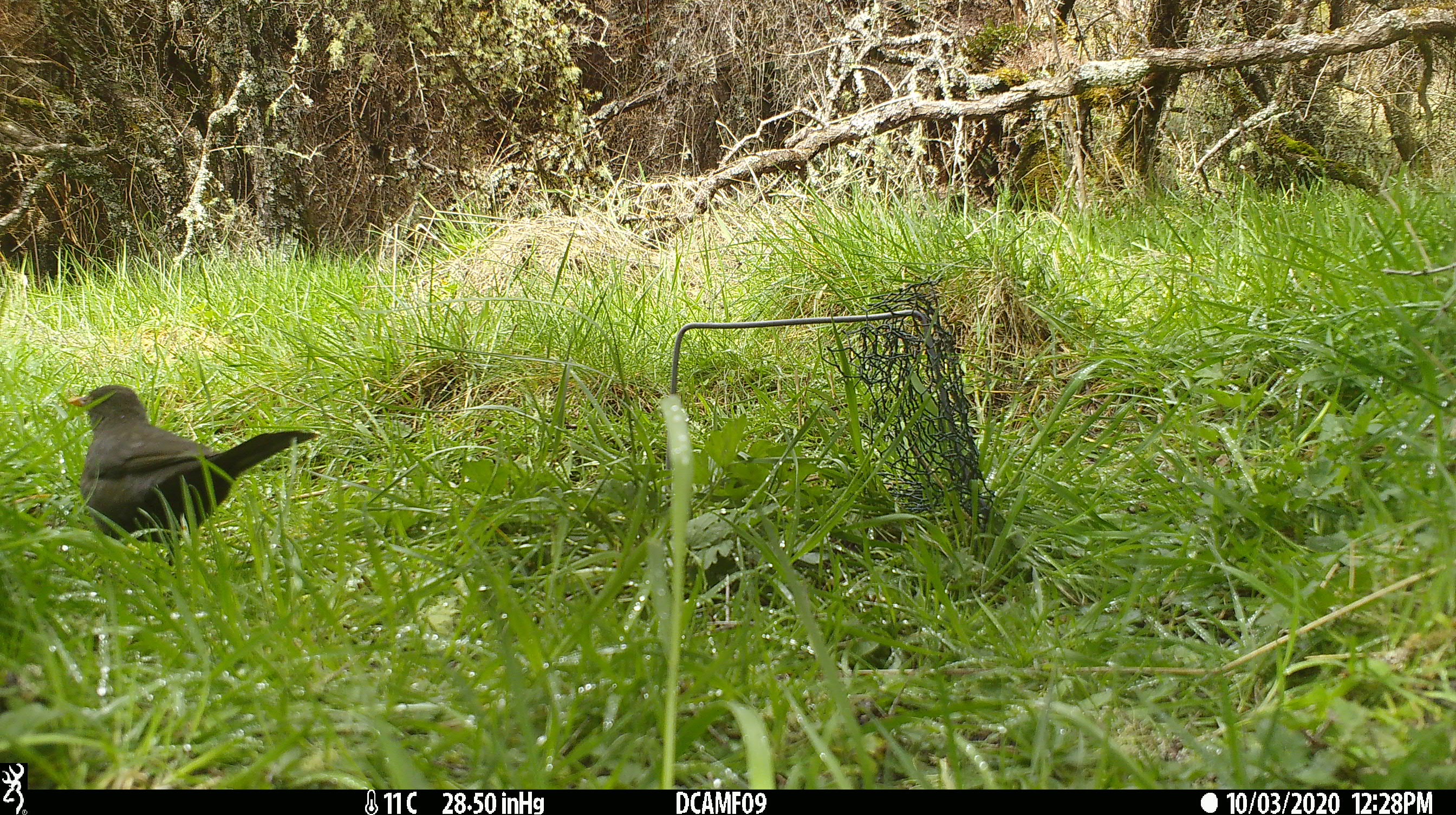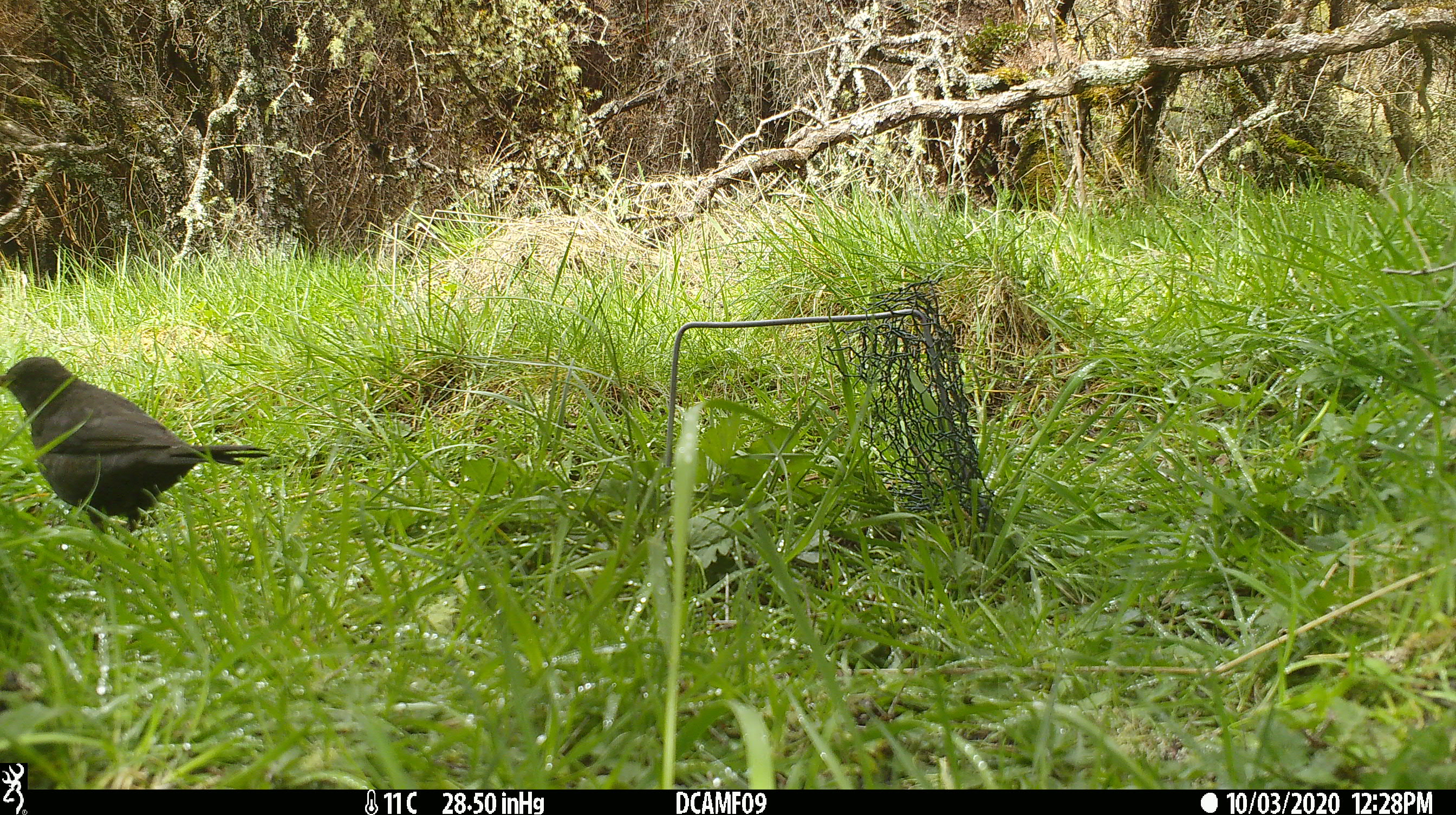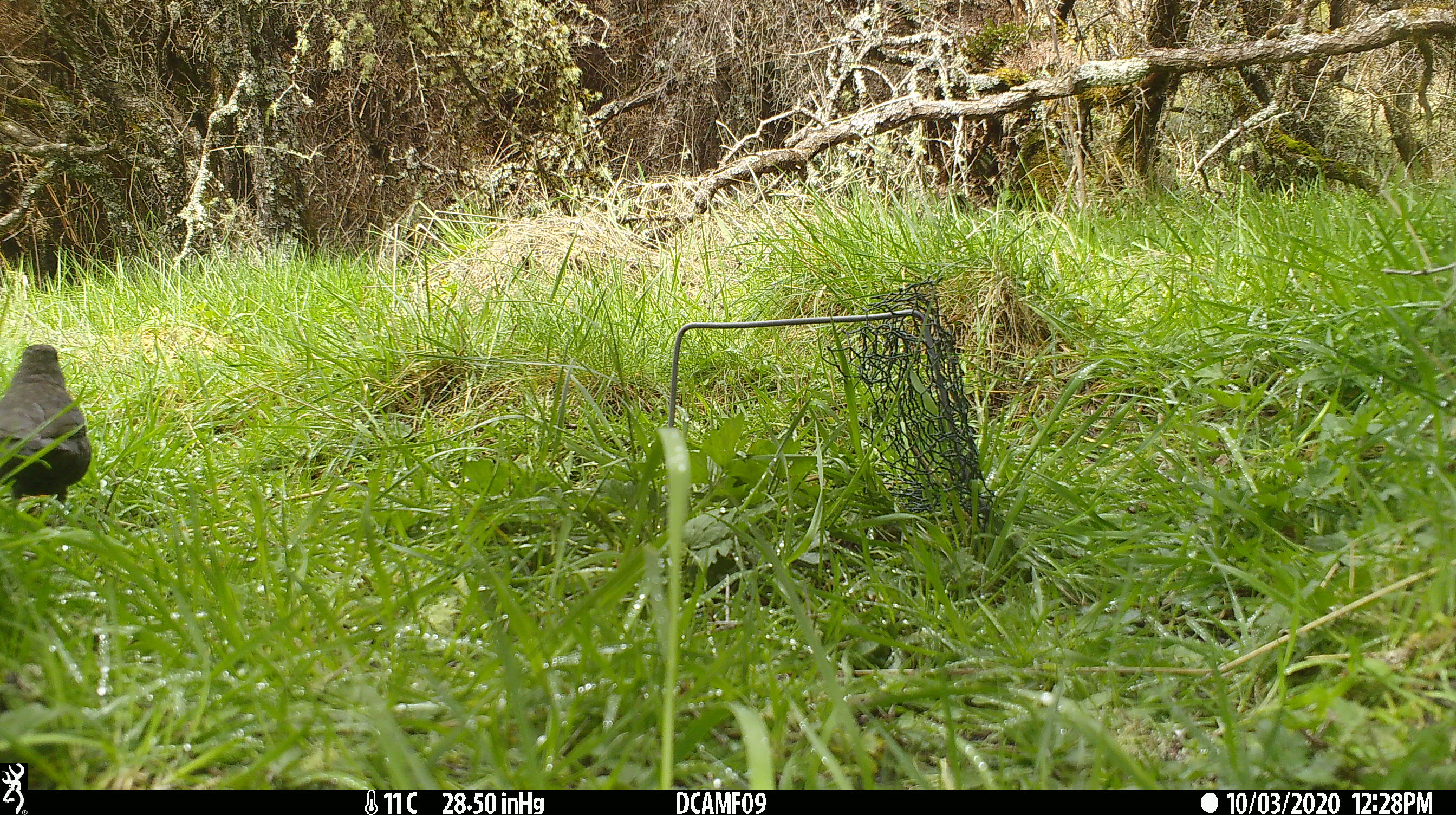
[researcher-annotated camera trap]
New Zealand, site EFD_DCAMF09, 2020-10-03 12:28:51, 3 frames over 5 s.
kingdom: Animalia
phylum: Chordata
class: Aves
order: Passeriformes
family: Turdidae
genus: Turdus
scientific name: Turdus merula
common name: eurasian blackbird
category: blackbird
Blackbird (eurasian blackbird) (Turdus merula).